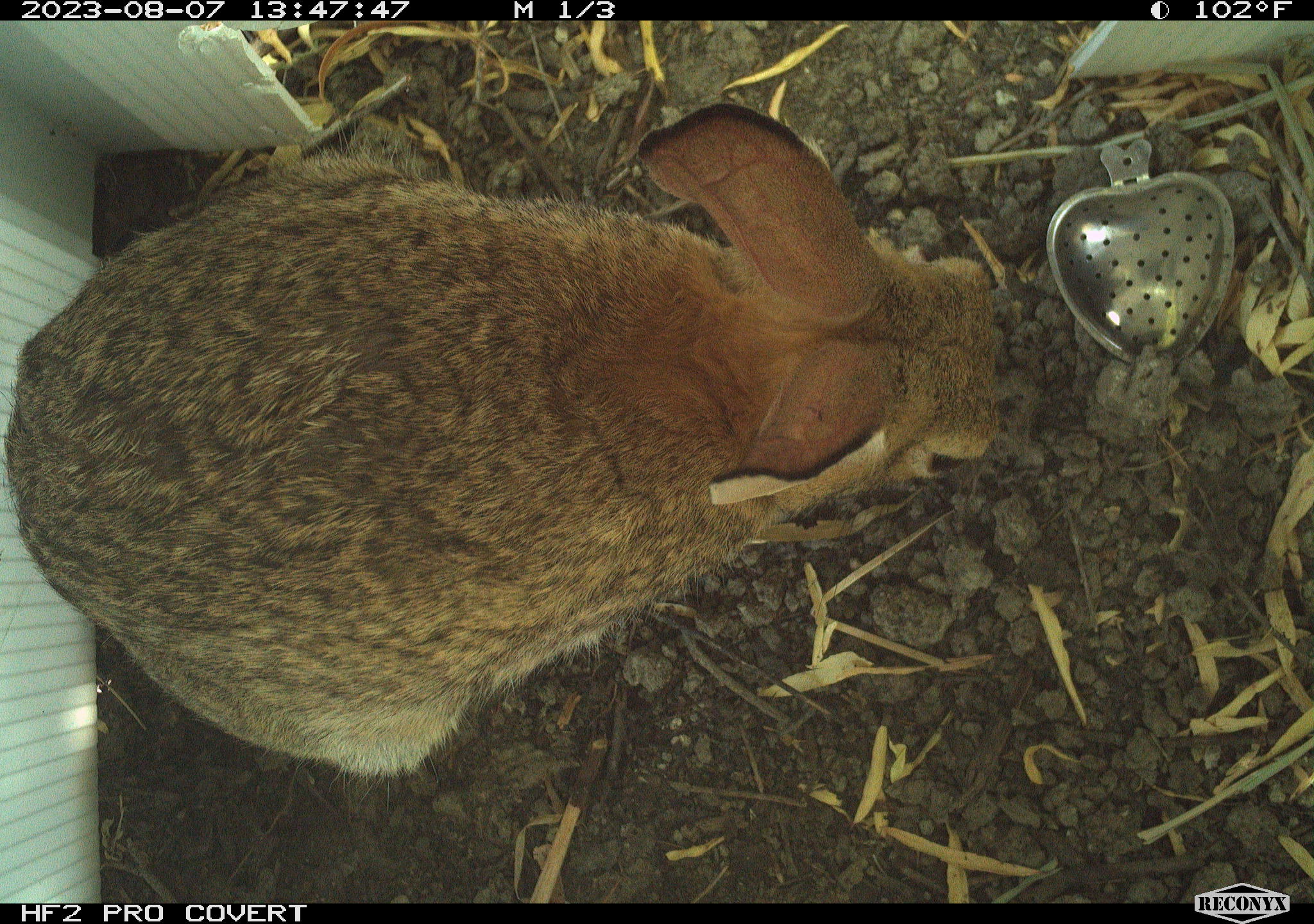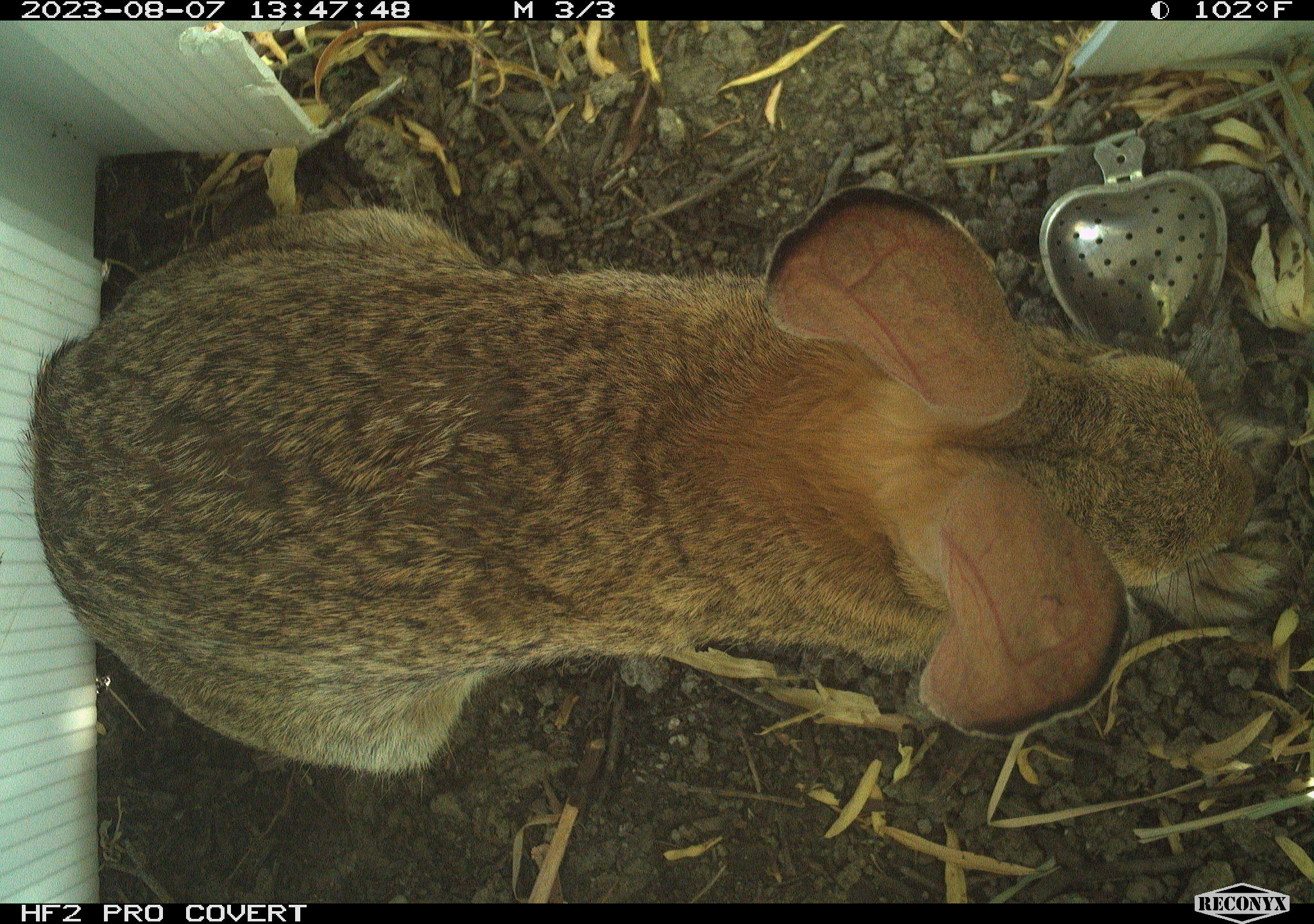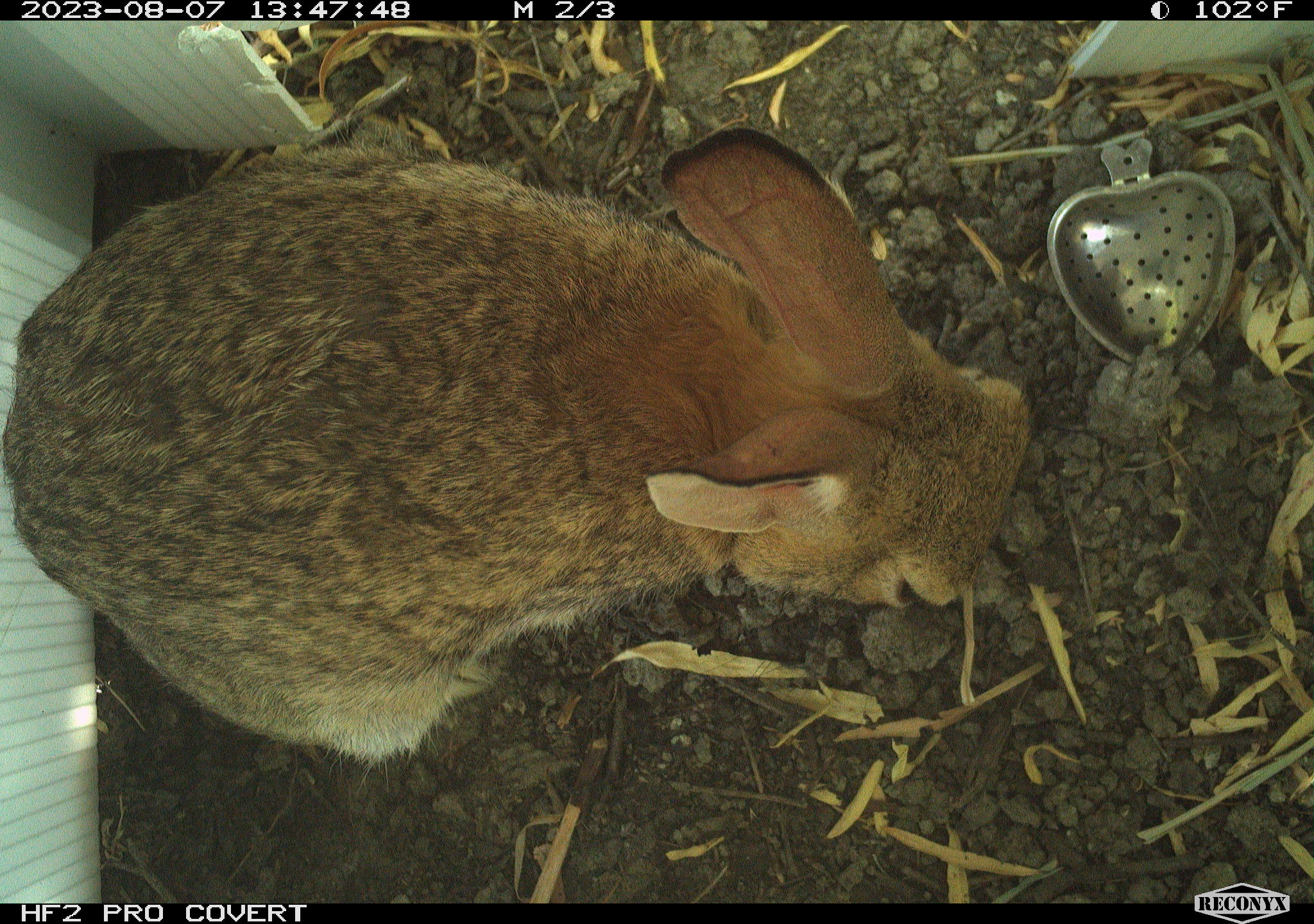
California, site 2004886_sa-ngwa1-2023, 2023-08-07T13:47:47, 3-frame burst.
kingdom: Animalia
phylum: Chordata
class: Mammalia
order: Lagomorpha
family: Leporidae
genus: Sylvilagus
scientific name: Sylvilagus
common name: cottontail rabbits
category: sylvilagus species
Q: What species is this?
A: Sylvilagus species (cottontail rabbits) (Sylvilagus).